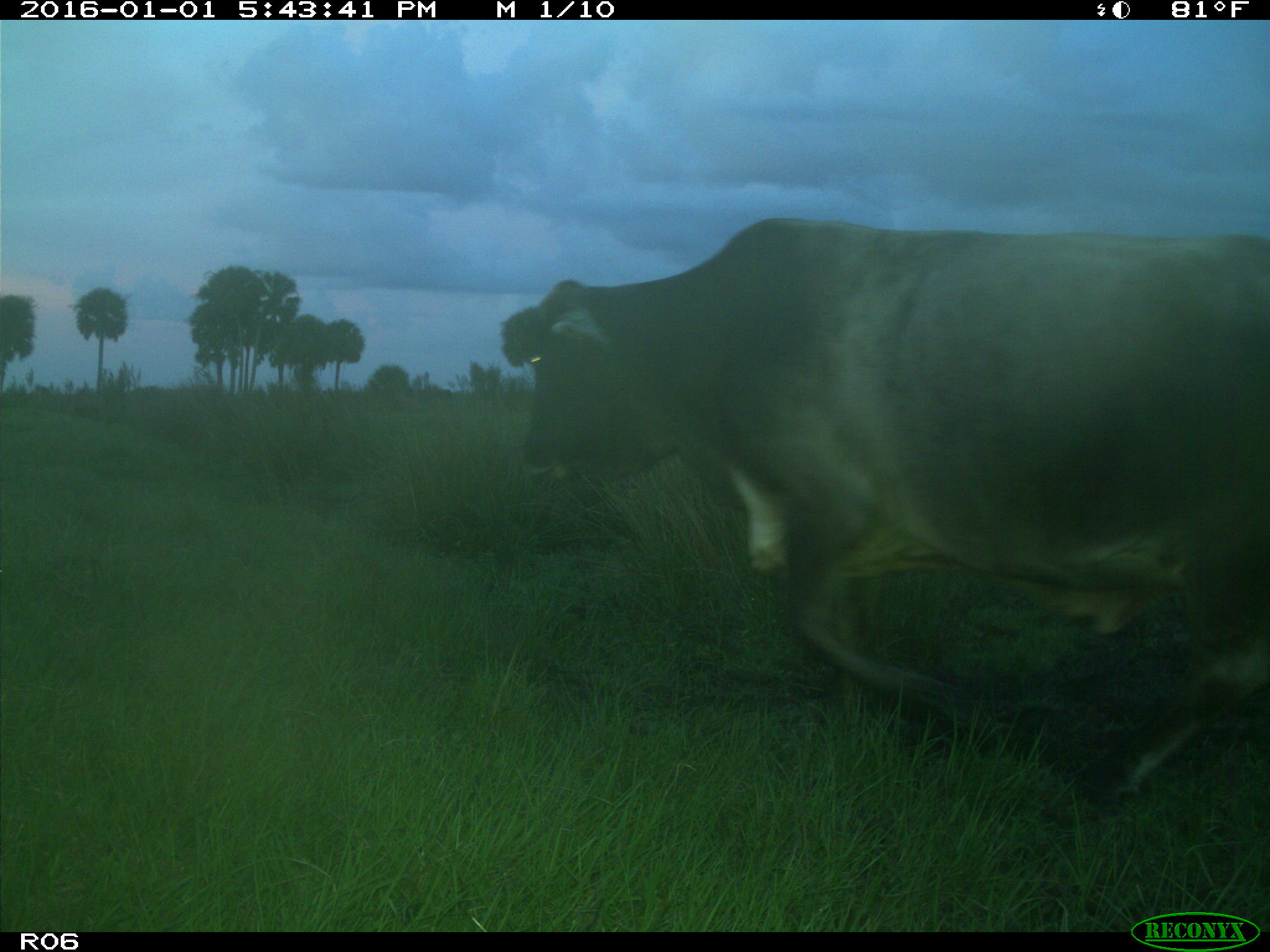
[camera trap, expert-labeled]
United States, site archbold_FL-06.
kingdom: Animalia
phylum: Chordata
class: Mammalia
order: Artiodactyla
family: Bovidae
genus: Bos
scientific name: Bos taurus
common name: domestic cow